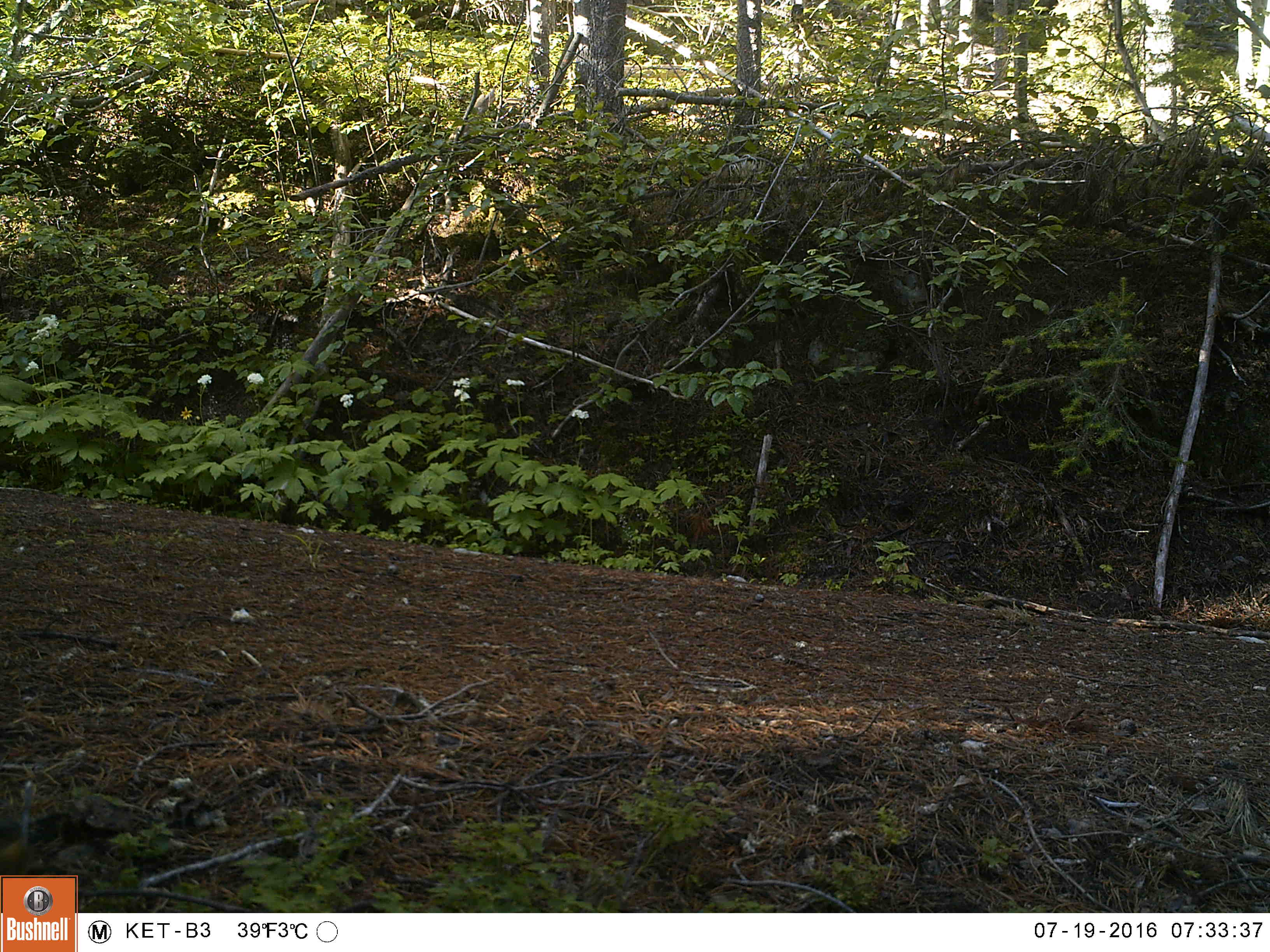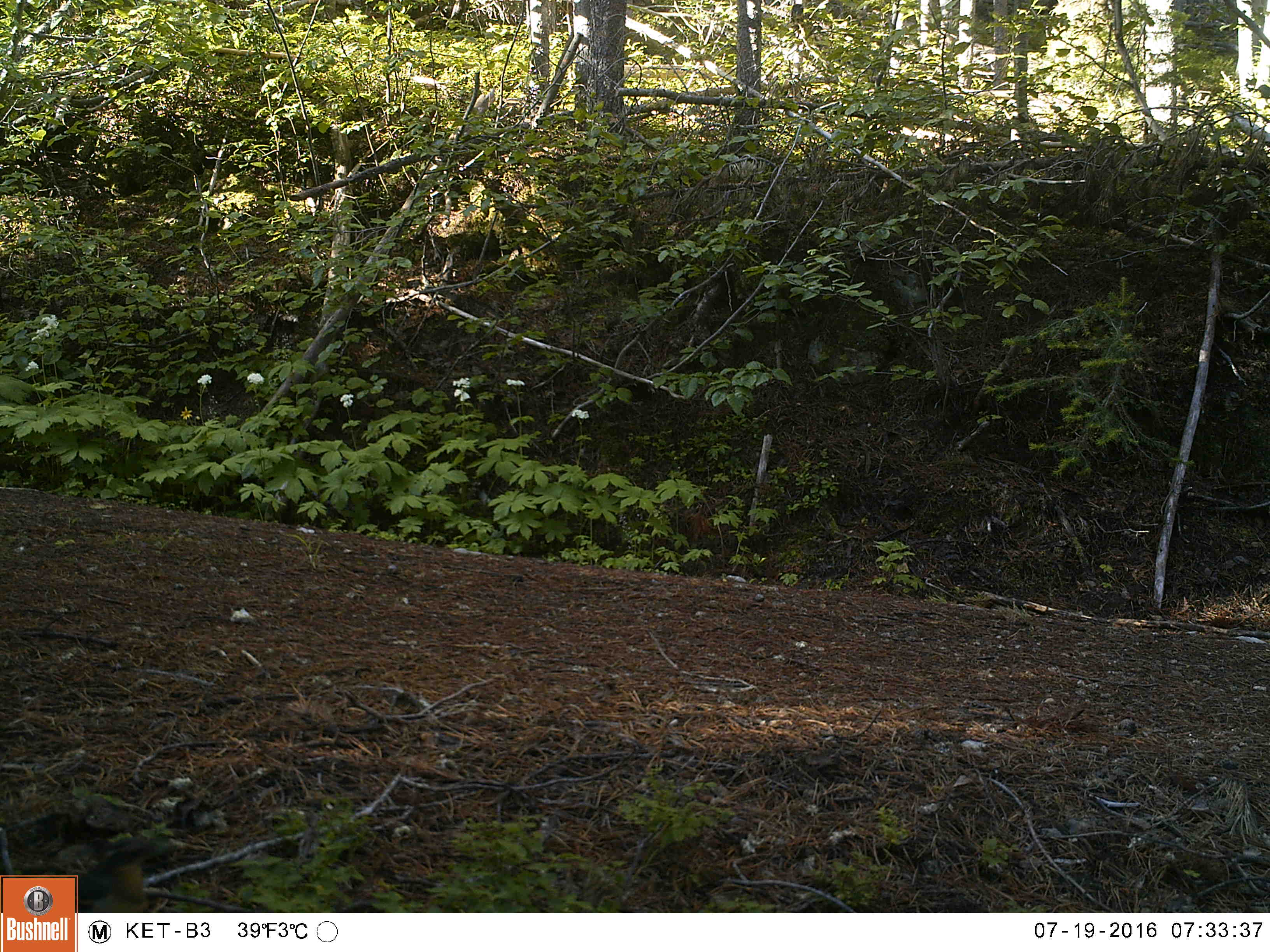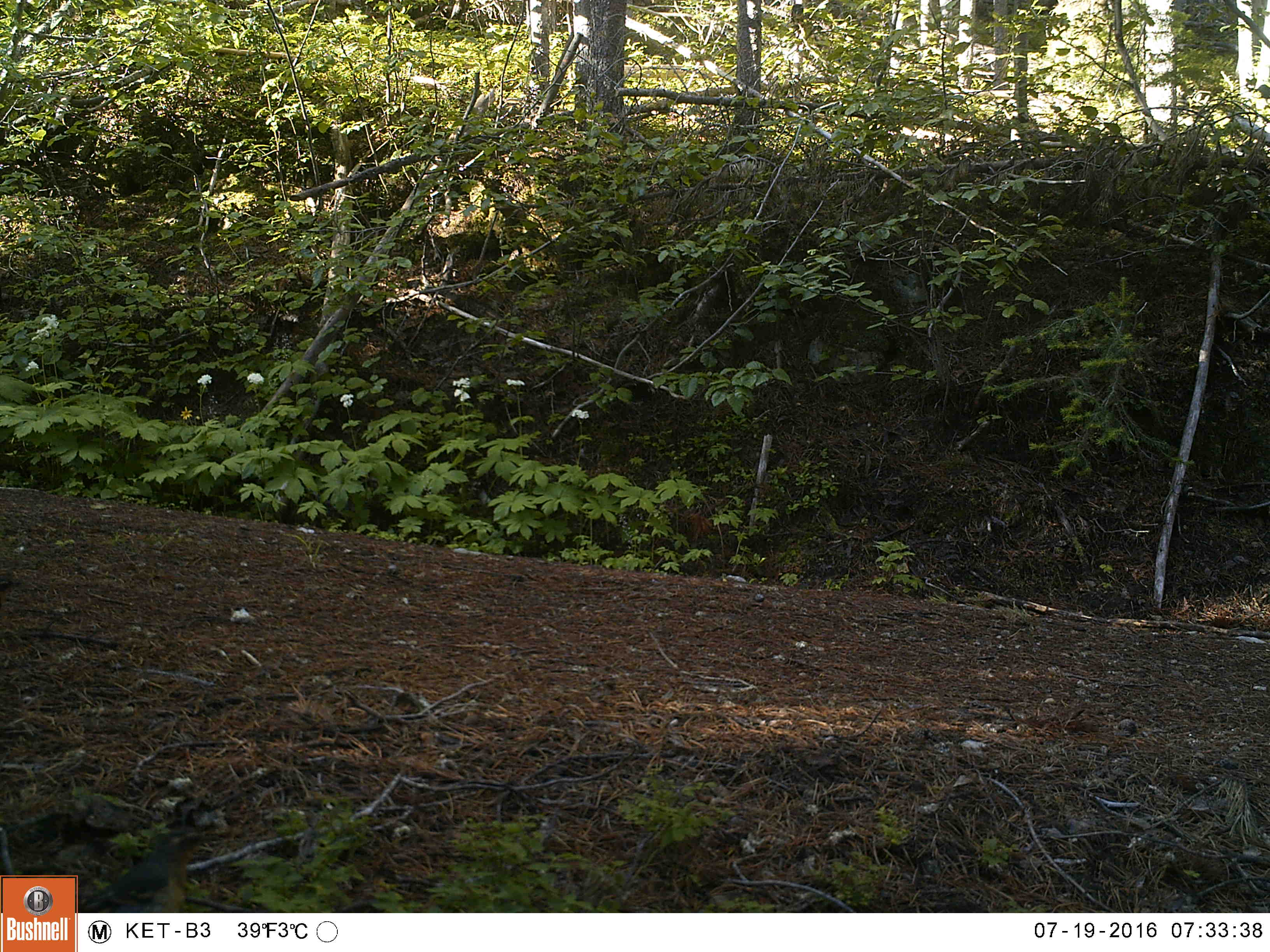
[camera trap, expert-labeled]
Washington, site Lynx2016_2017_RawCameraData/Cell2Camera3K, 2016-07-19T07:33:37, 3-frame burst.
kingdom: Animalia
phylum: Chordata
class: Aves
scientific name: Aves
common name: birds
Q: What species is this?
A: Aves (birds).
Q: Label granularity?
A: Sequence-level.